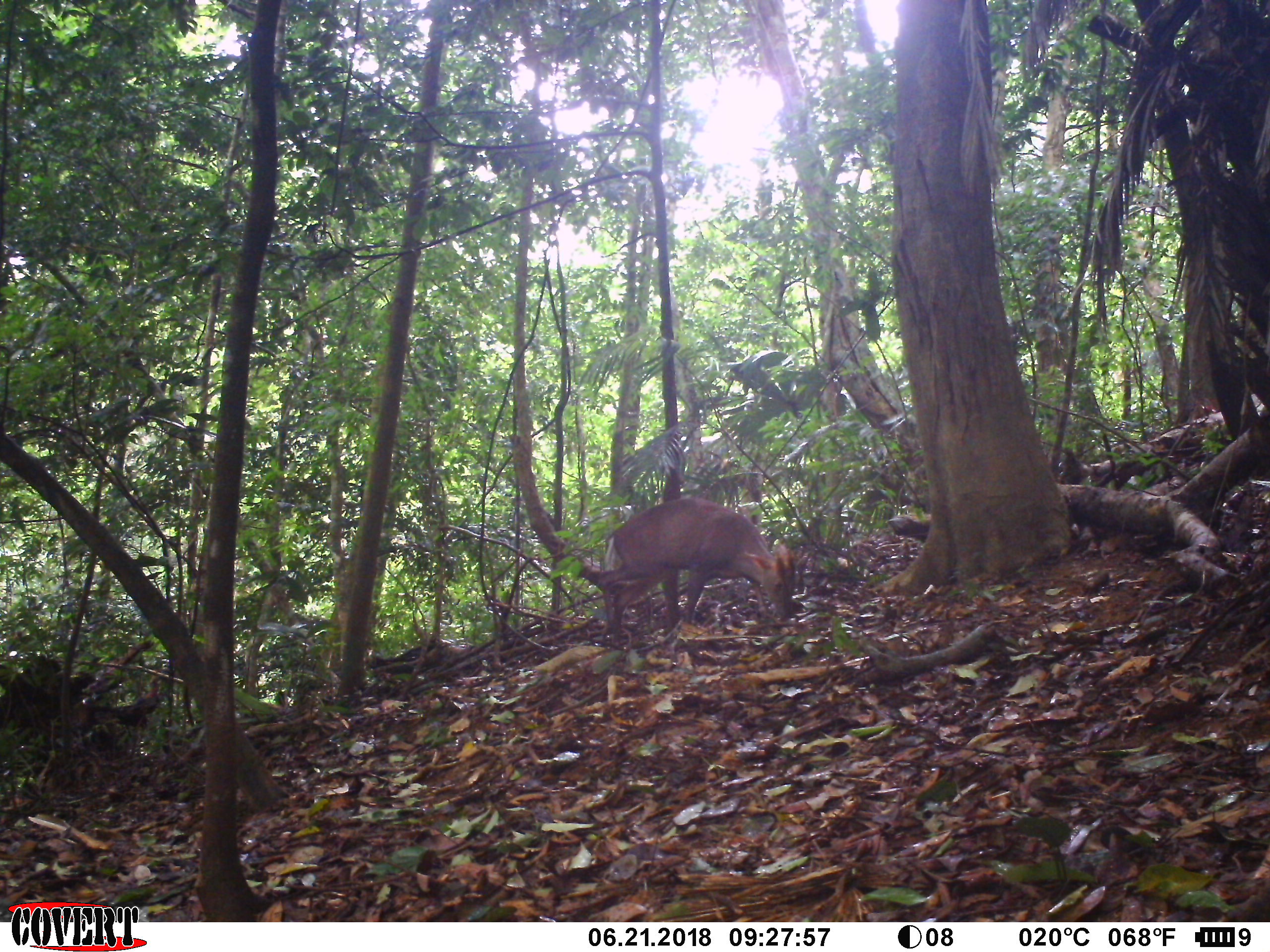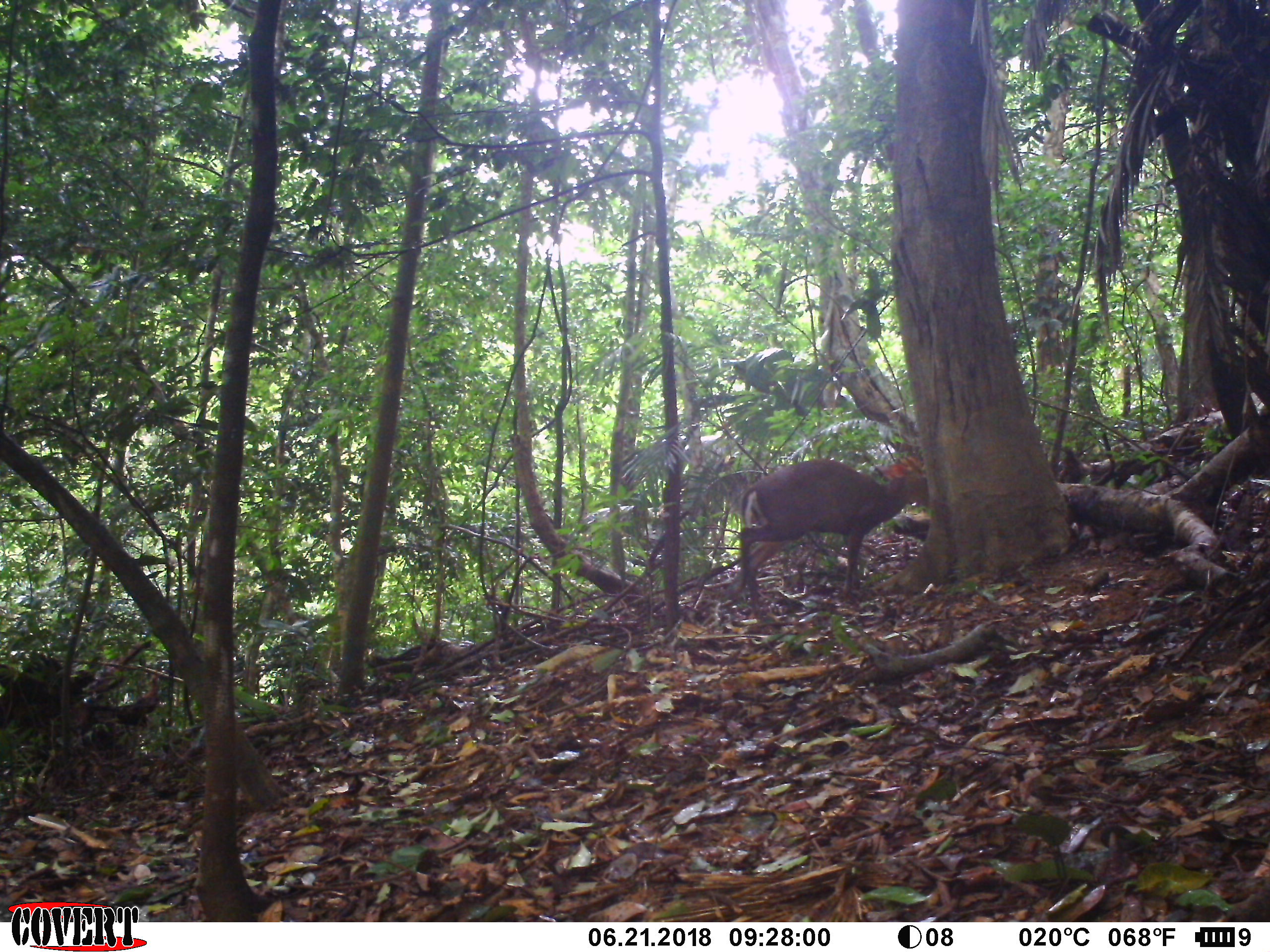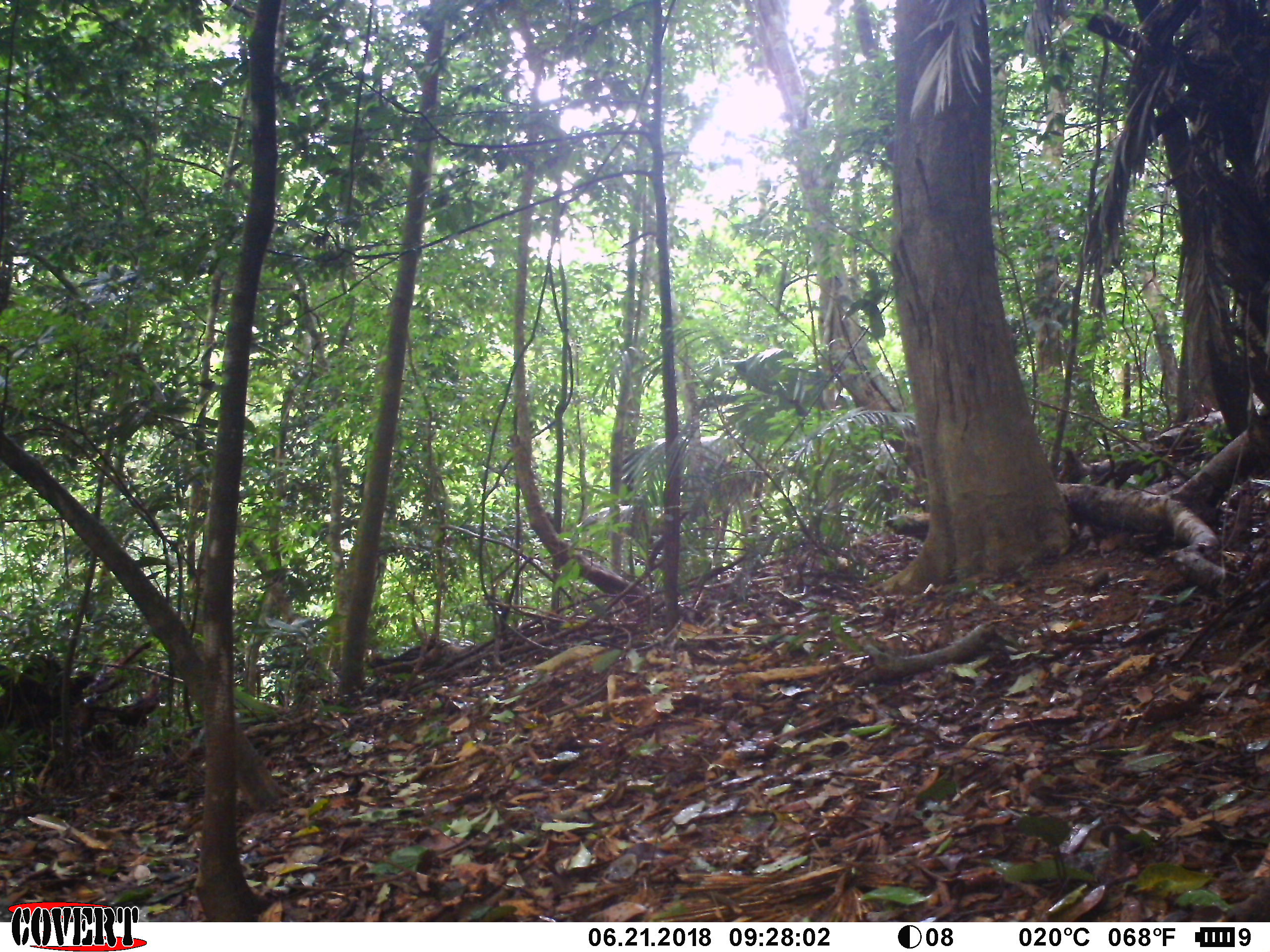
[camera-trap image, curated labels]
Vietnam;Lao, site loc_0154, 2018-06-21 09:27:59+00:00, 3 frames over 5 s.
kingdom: Animalia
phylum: Chordata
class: Mammalia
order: Artiodactyla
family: Cervidae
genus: Muntiacus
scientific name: Muntiacus rooseveltorum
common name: roosevelt's muntjac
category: roosevelts muntjac group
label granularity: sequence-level